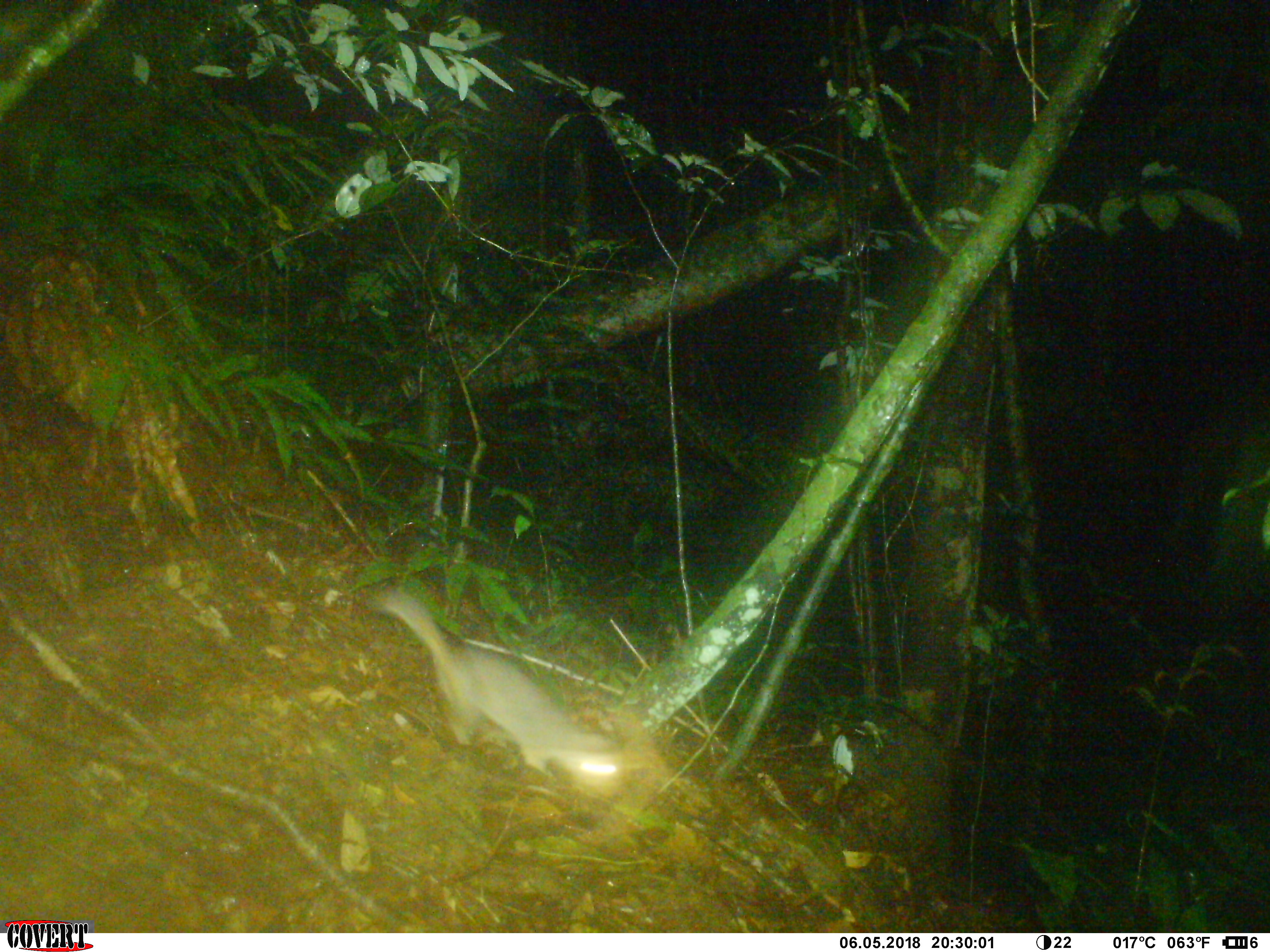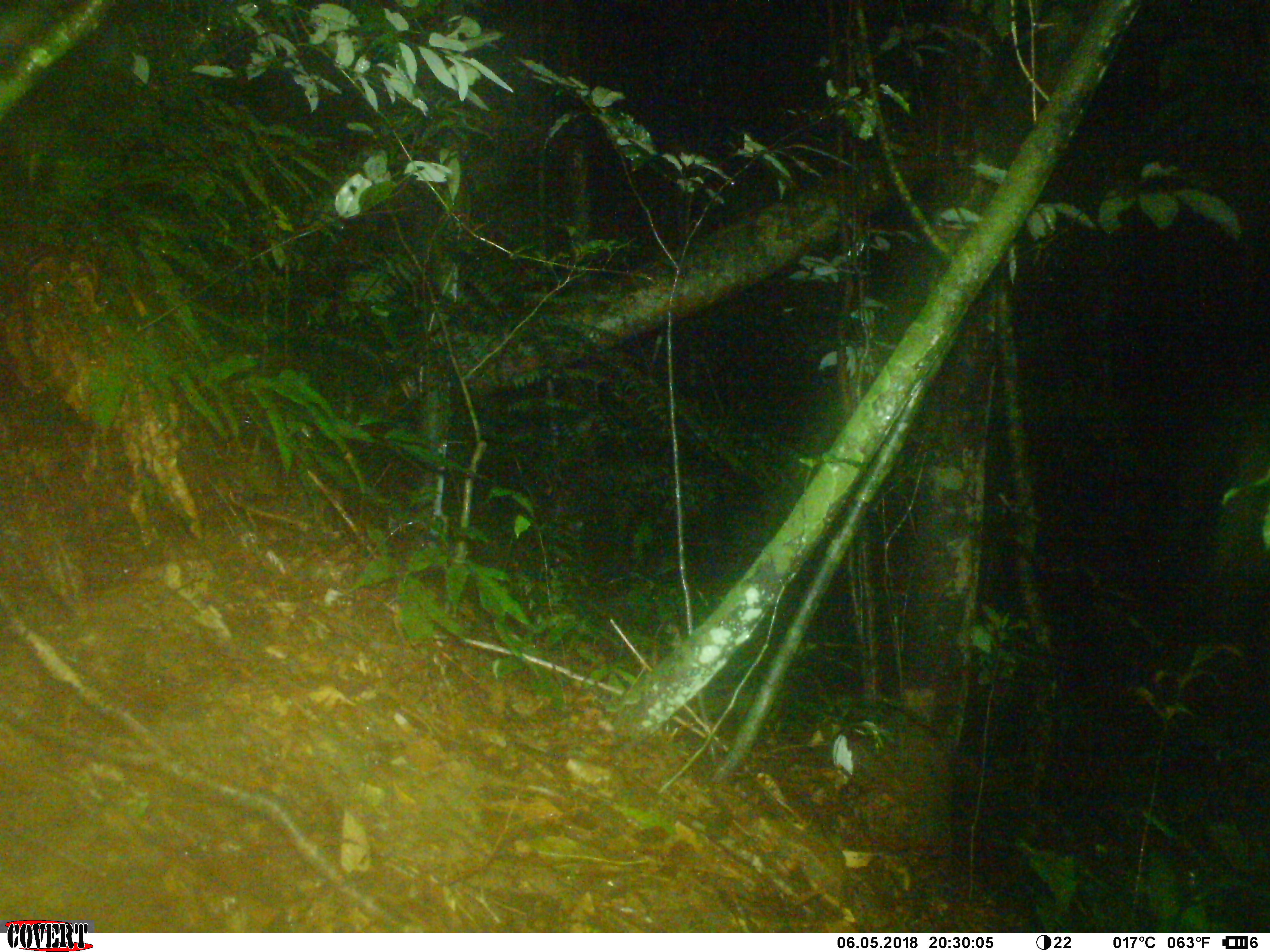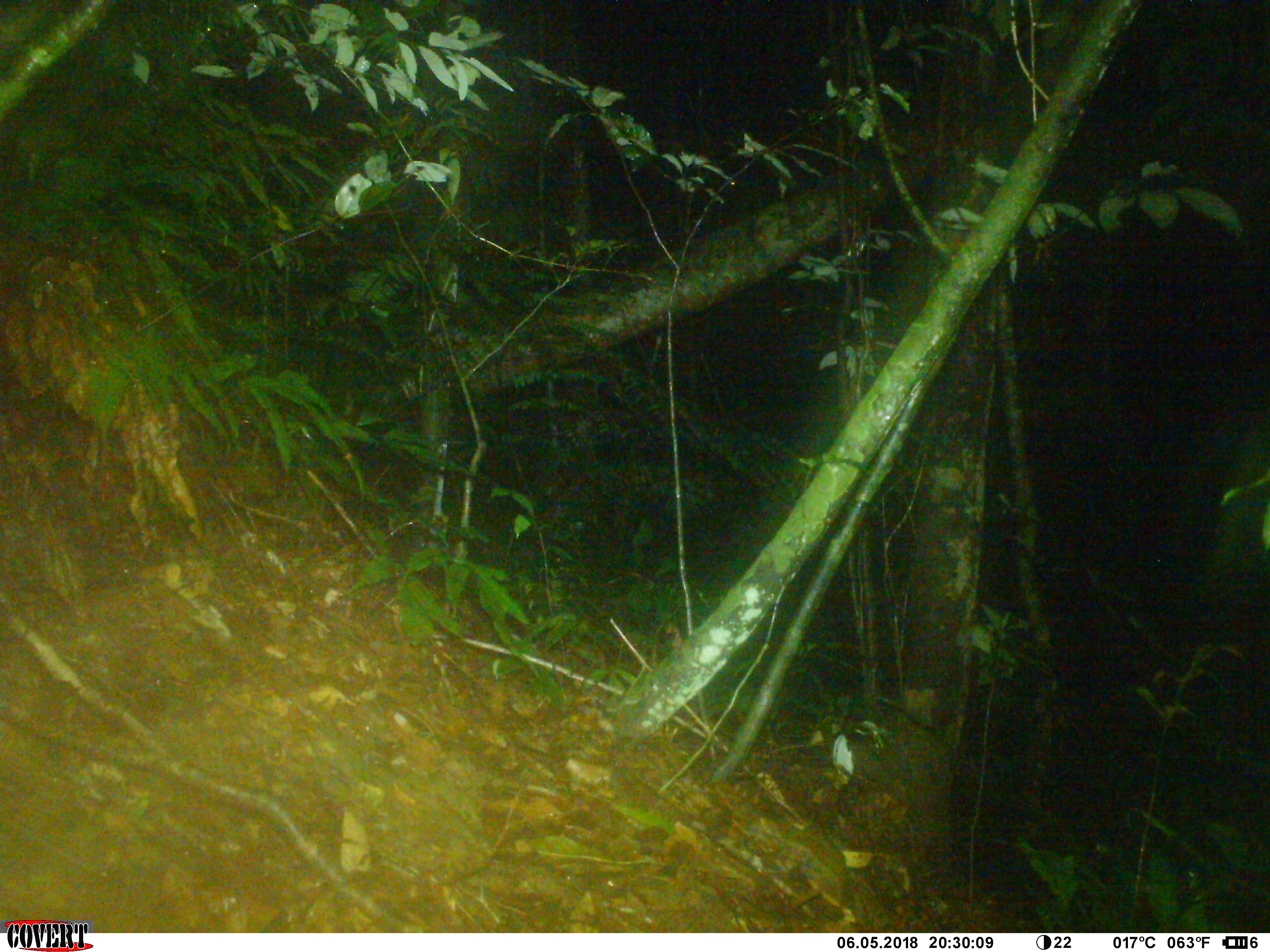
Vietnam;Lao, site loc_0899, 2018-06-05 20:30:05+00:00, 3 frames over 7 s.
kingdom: Animalia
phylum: Chordata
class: Mammalia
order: Carnivora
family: Mustelidae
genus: Melogale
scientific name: Melogale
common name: ferret badger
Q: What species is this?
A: Ferret badger (Melogale).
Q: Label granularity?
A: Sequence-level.